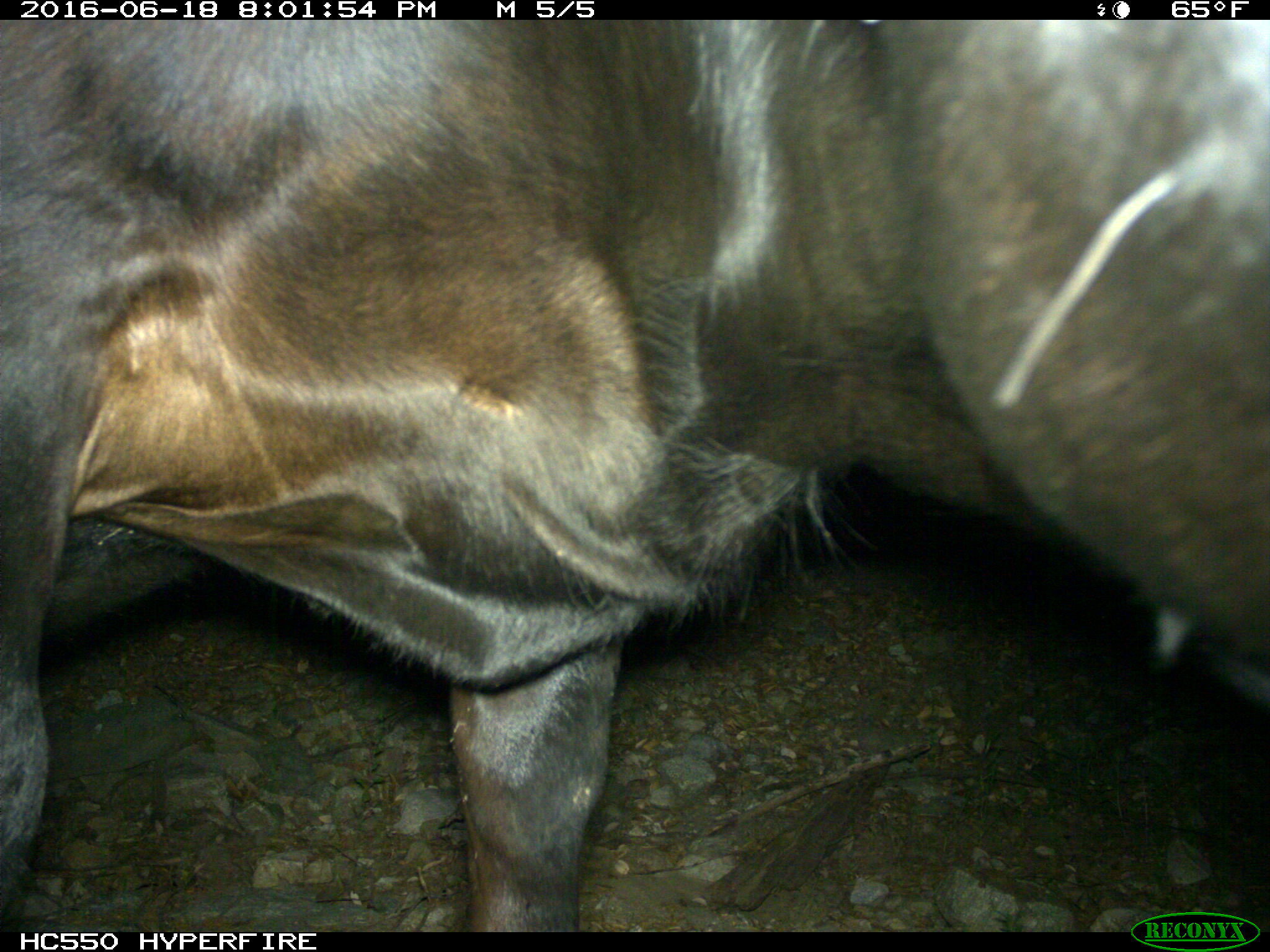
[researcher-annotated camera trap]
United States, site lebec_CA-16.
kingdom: Animalia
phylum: Chordata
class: Mammalia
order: Artiodactyla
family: Bovidae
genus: Bos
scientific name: Bos taurus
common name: domestic cow